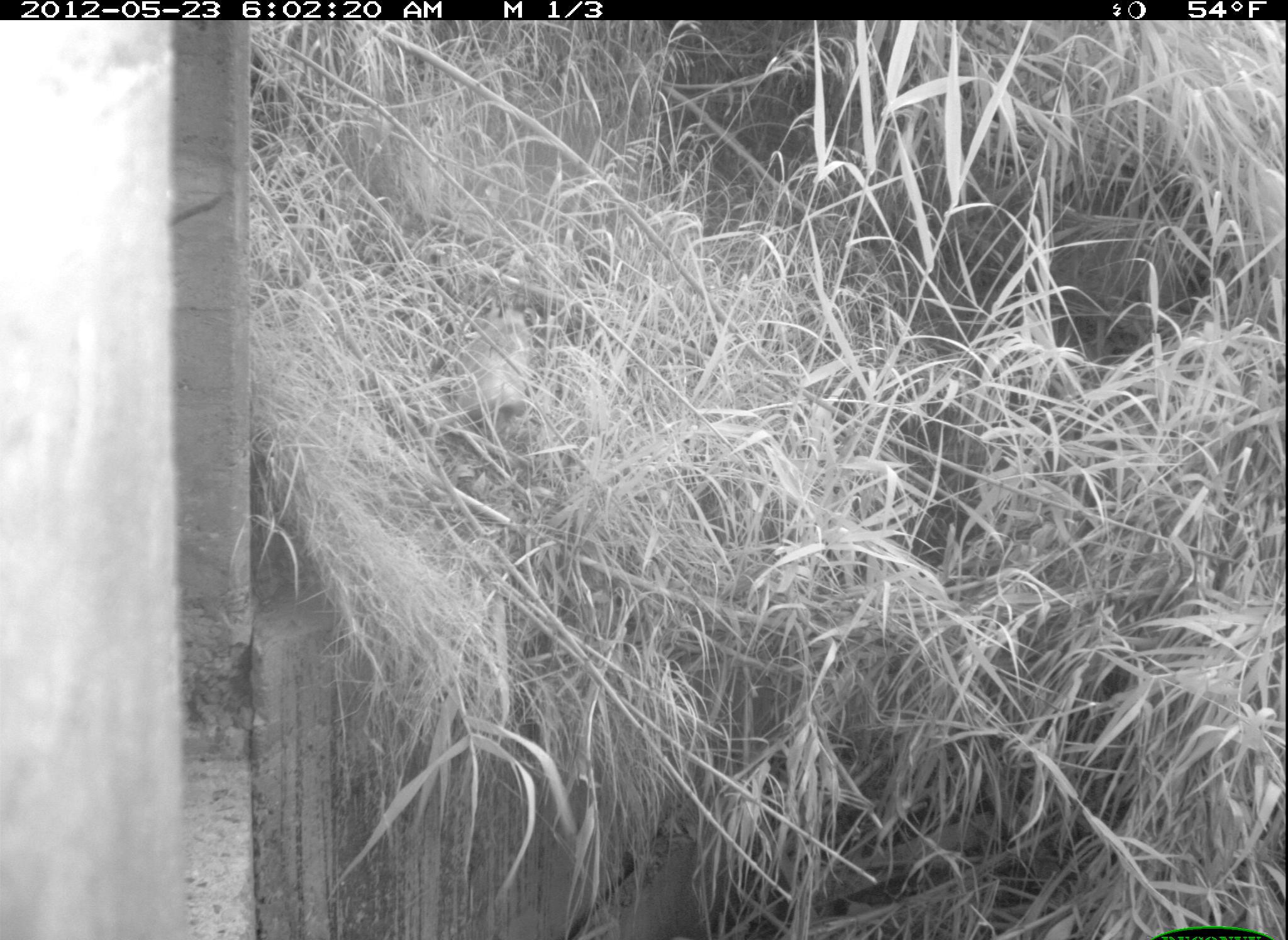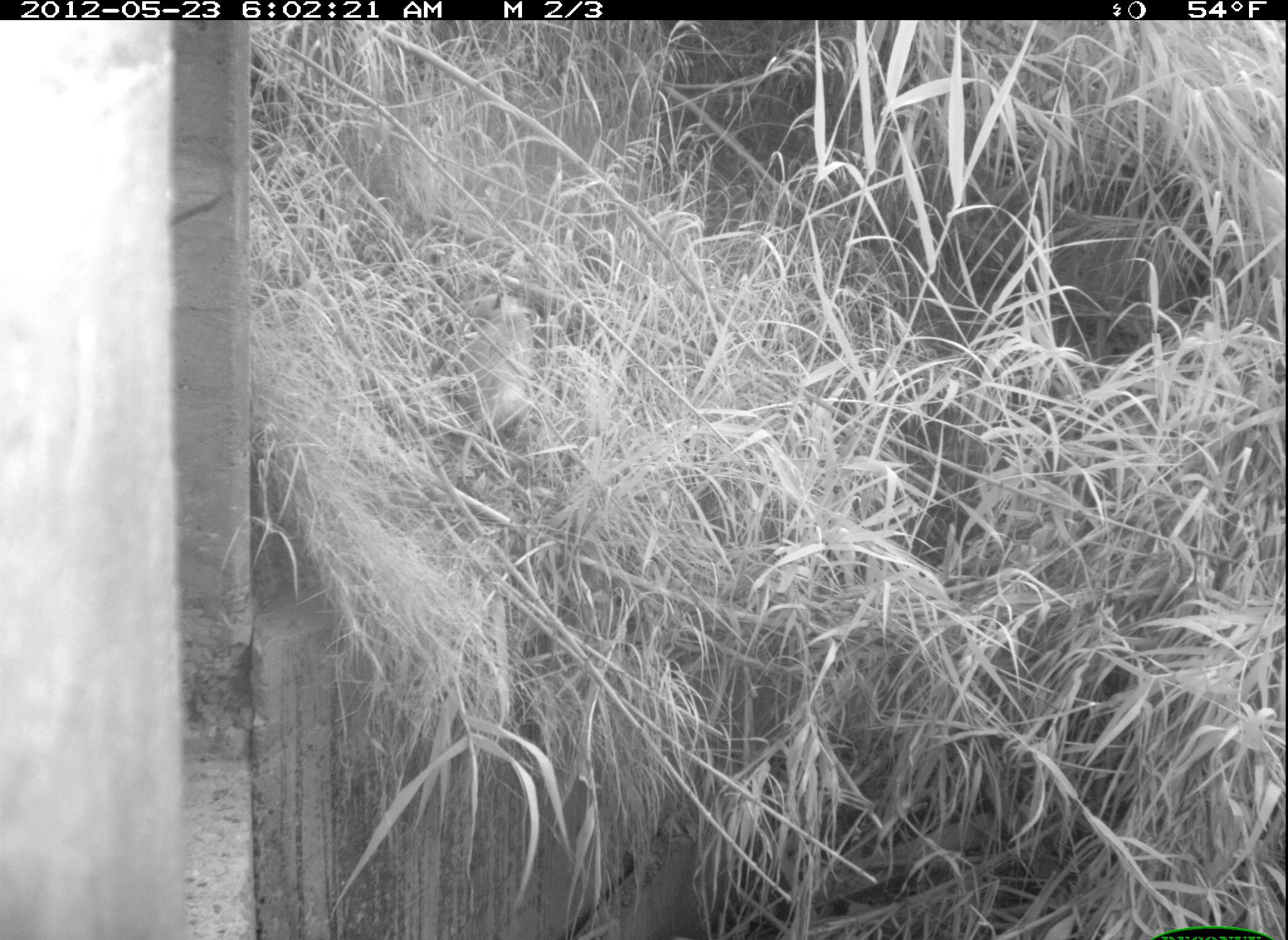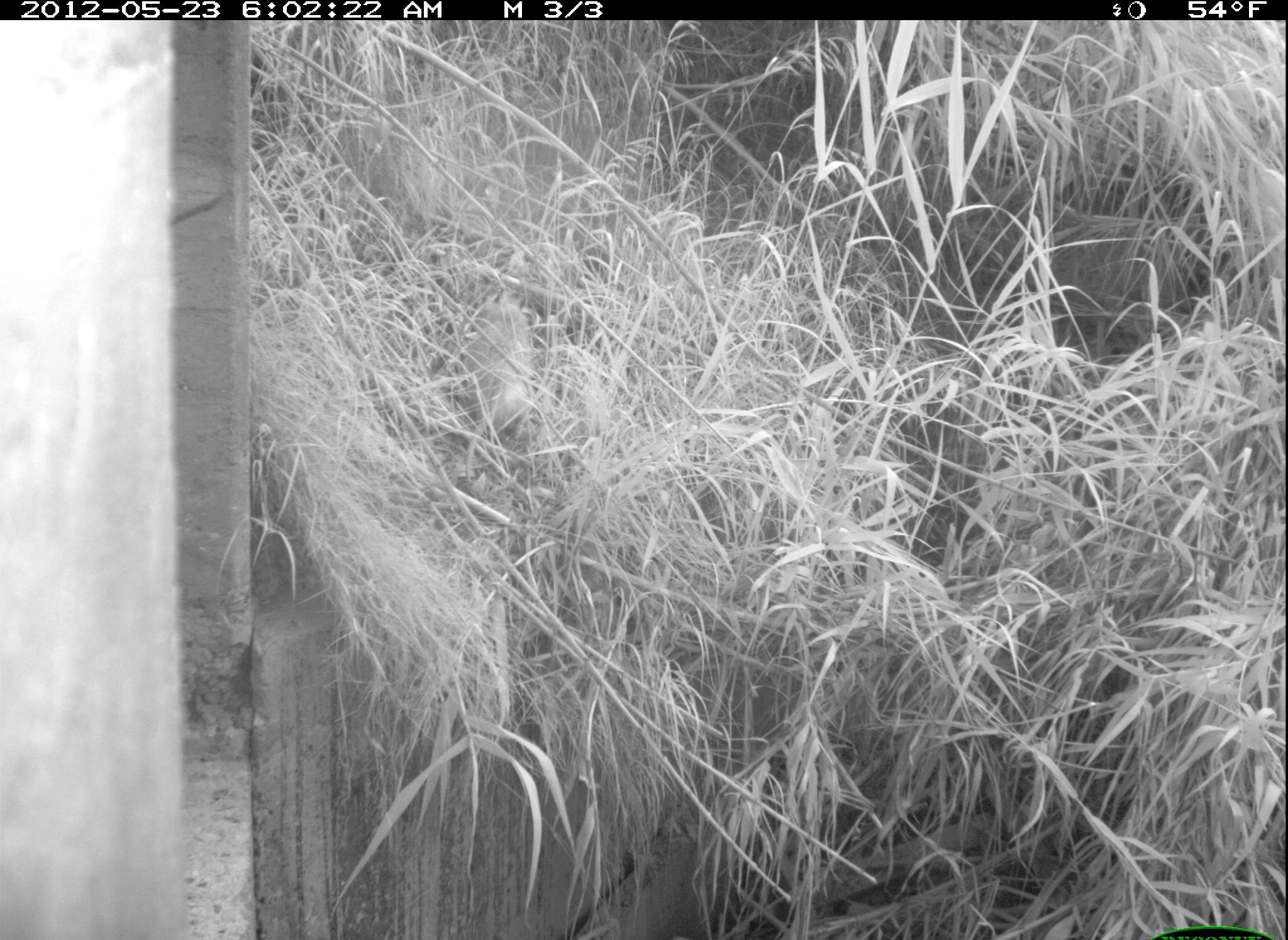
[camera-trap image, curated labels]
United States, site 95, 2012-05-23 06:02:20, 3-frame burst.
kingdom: Animalia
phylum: Chordata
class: Mammalia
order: Didelphimorphia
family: Didelphidae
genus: Didelphis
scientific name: Didelphis virginiana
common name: virginia opossum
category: opossum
Opossum (virginia opossum) (Didelphis virginiana).